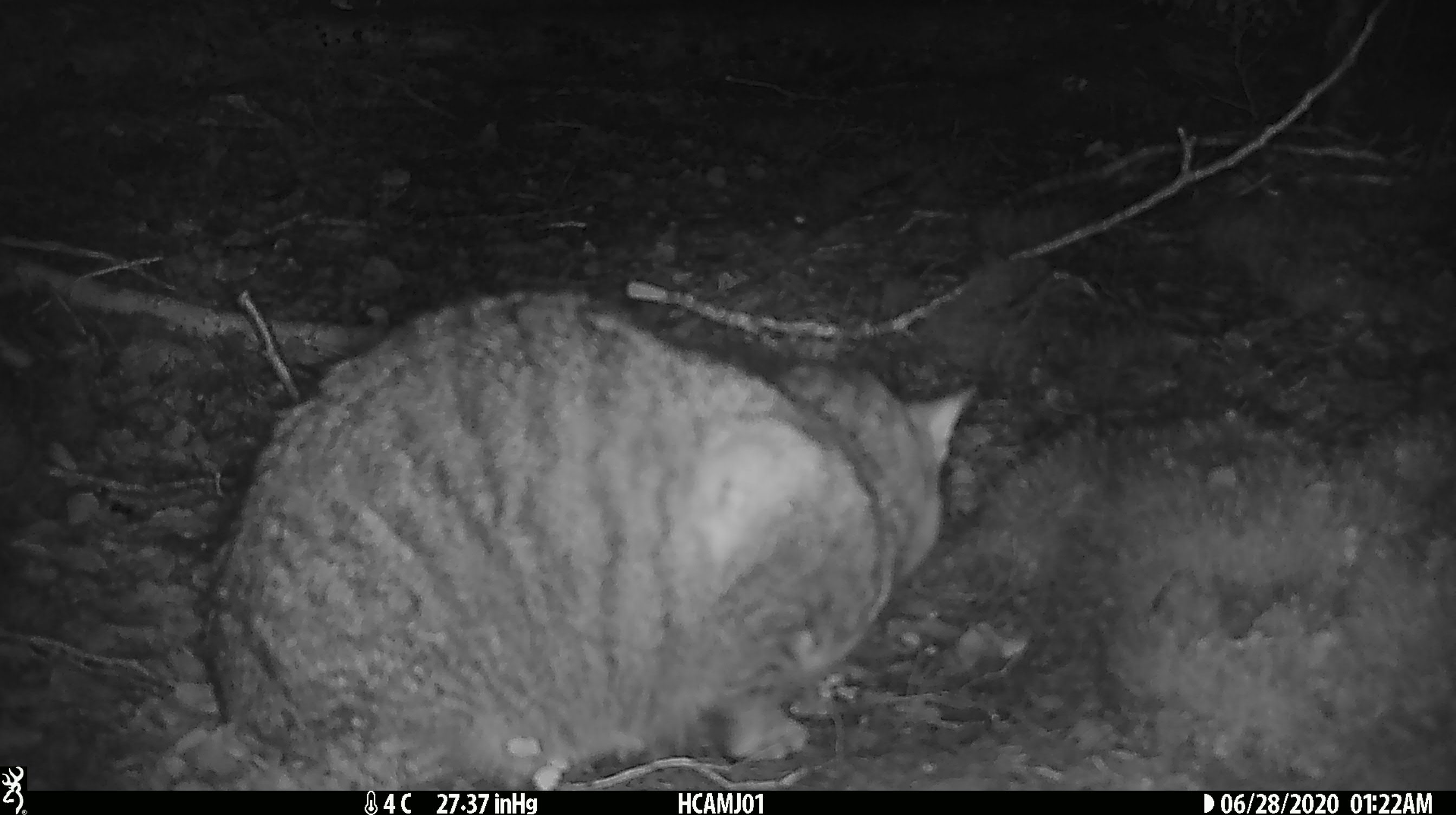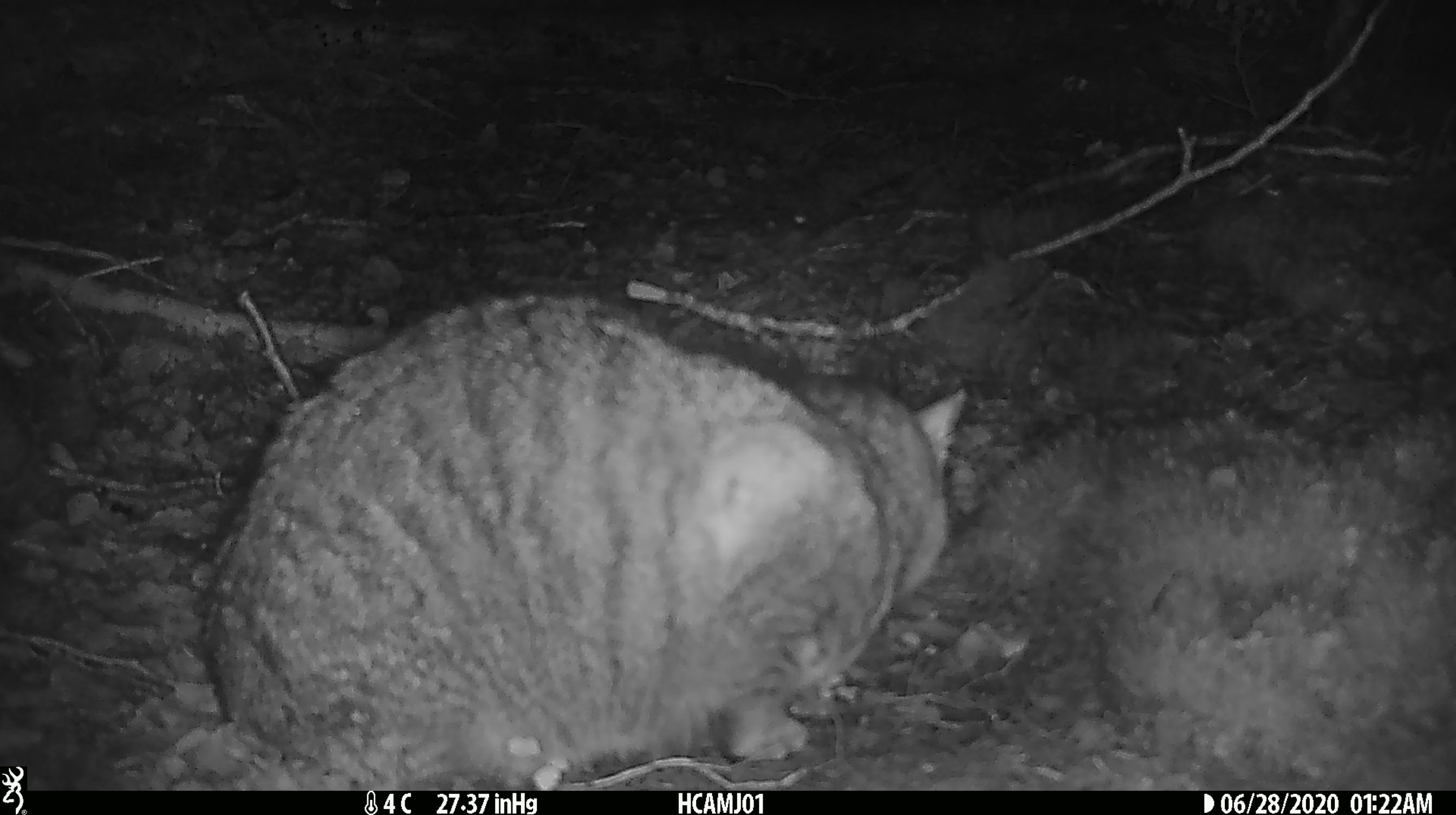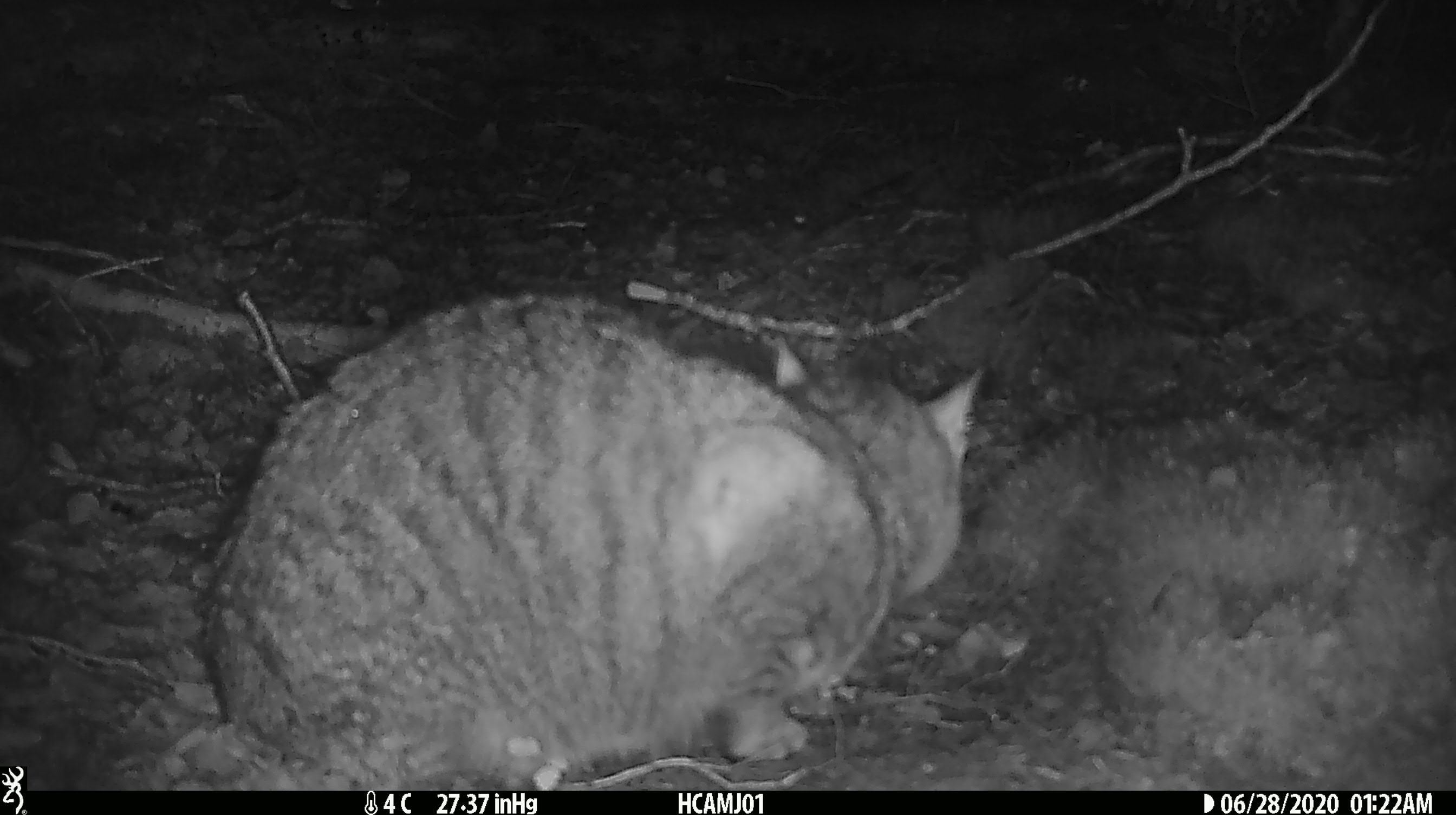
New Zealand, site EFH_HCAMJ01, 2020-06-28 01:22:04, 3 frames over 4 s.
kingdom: Animalia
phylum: Chordata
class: Mammalia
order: Carnivora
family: Felidae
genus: Felis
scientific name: Felis catus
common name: domestic cat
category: cat